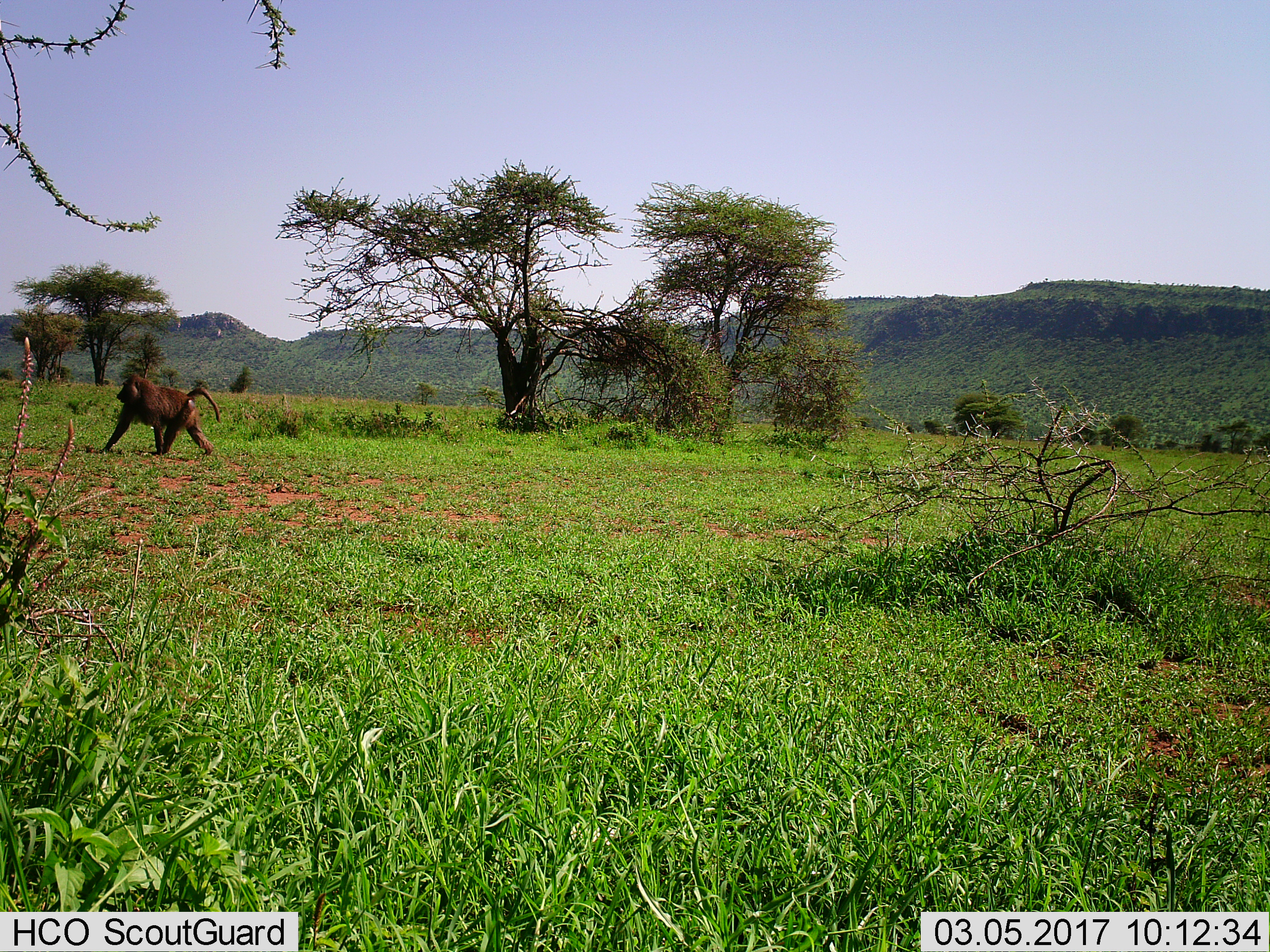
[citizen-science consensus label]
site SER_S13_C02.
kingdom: Animalia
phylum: Chordata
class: Mammalia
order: Primates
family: Cercopithecidae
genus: Papio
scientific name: Papio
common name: baboon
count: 1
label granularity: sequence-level